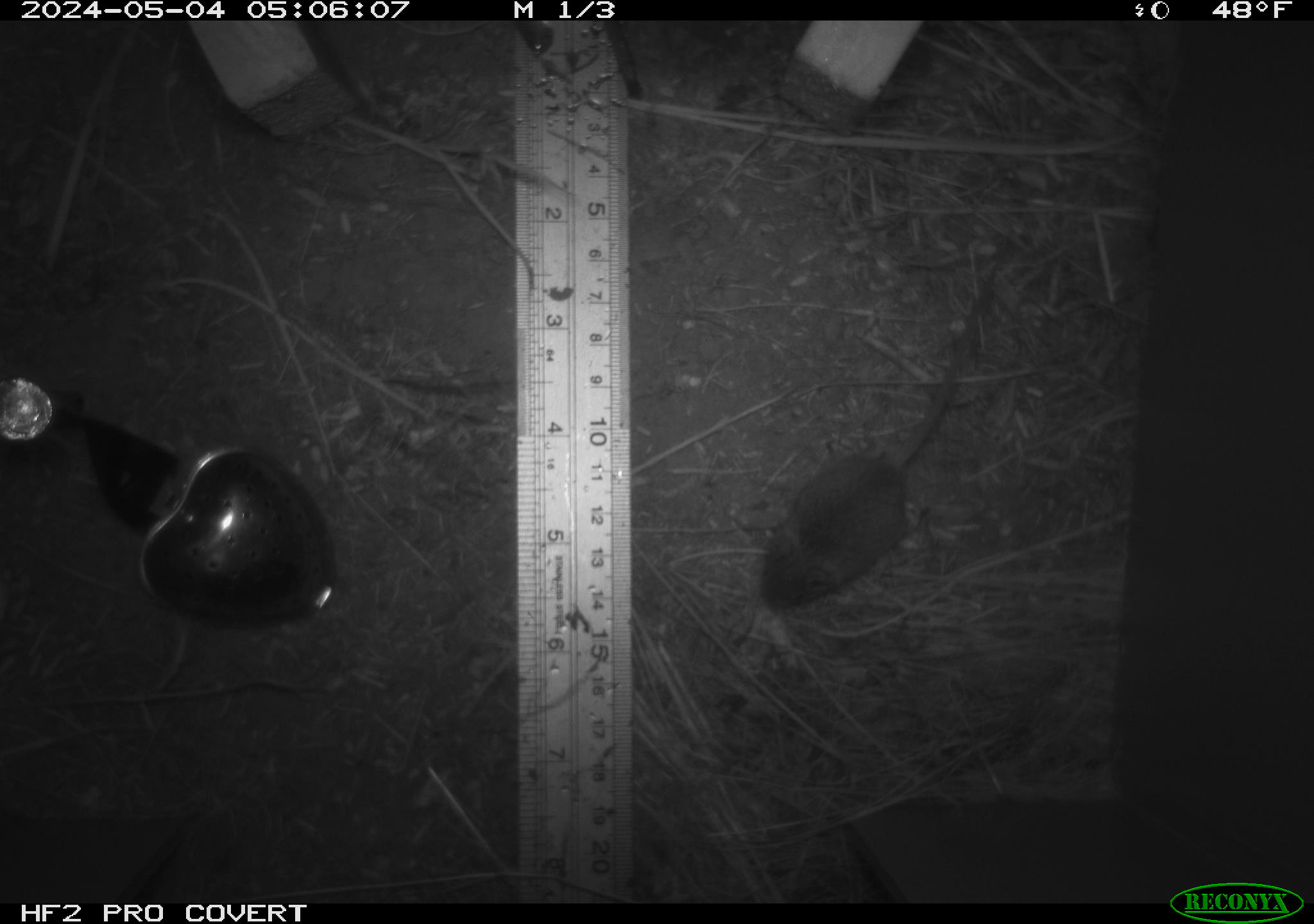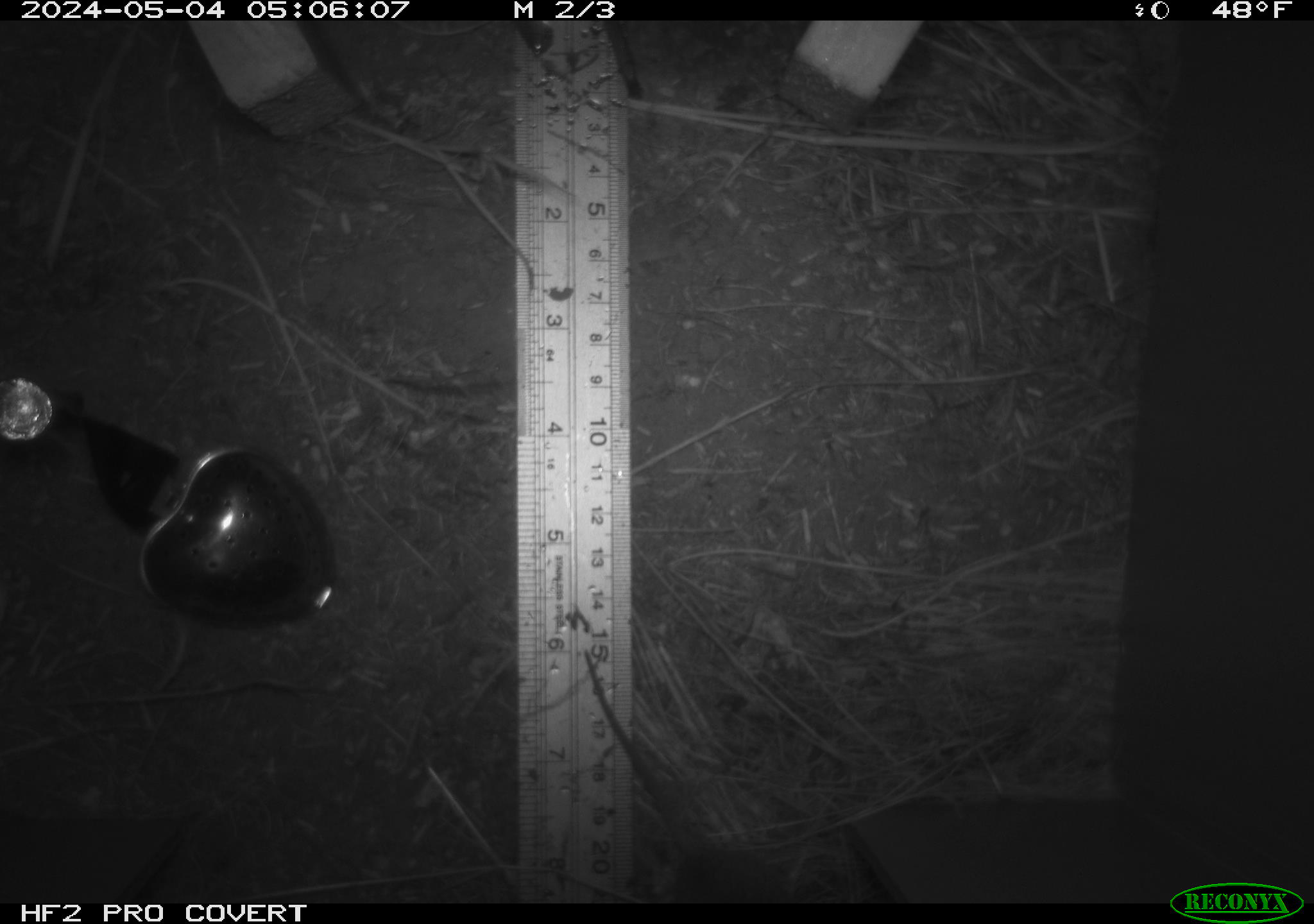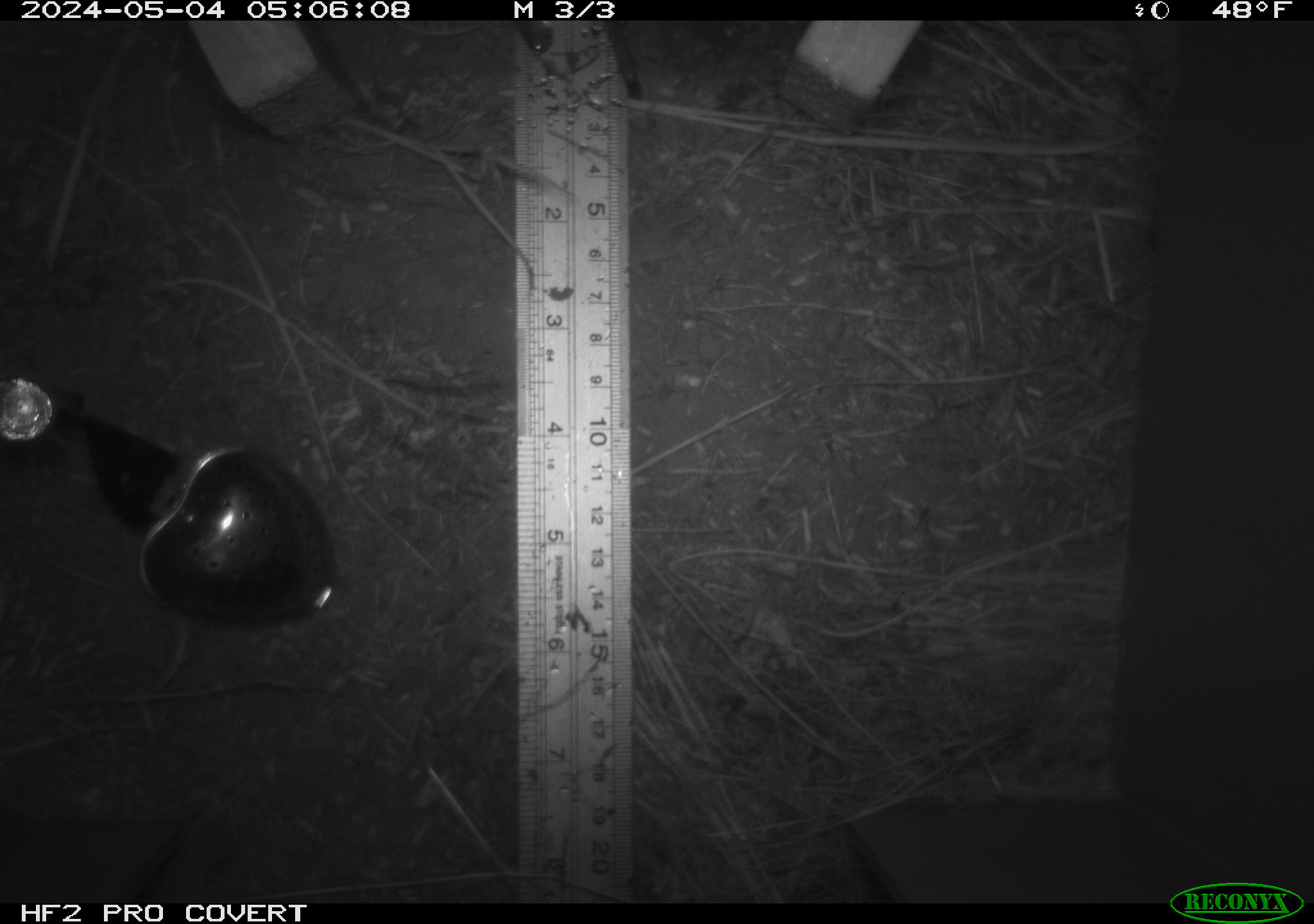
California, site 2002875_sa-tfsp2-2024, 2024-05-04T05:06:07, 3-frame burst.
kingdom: Animalia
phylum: Chordata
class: Mammalia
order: Rodentia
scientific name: Rodentia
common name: mouse species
Mouse species (Rodentia).